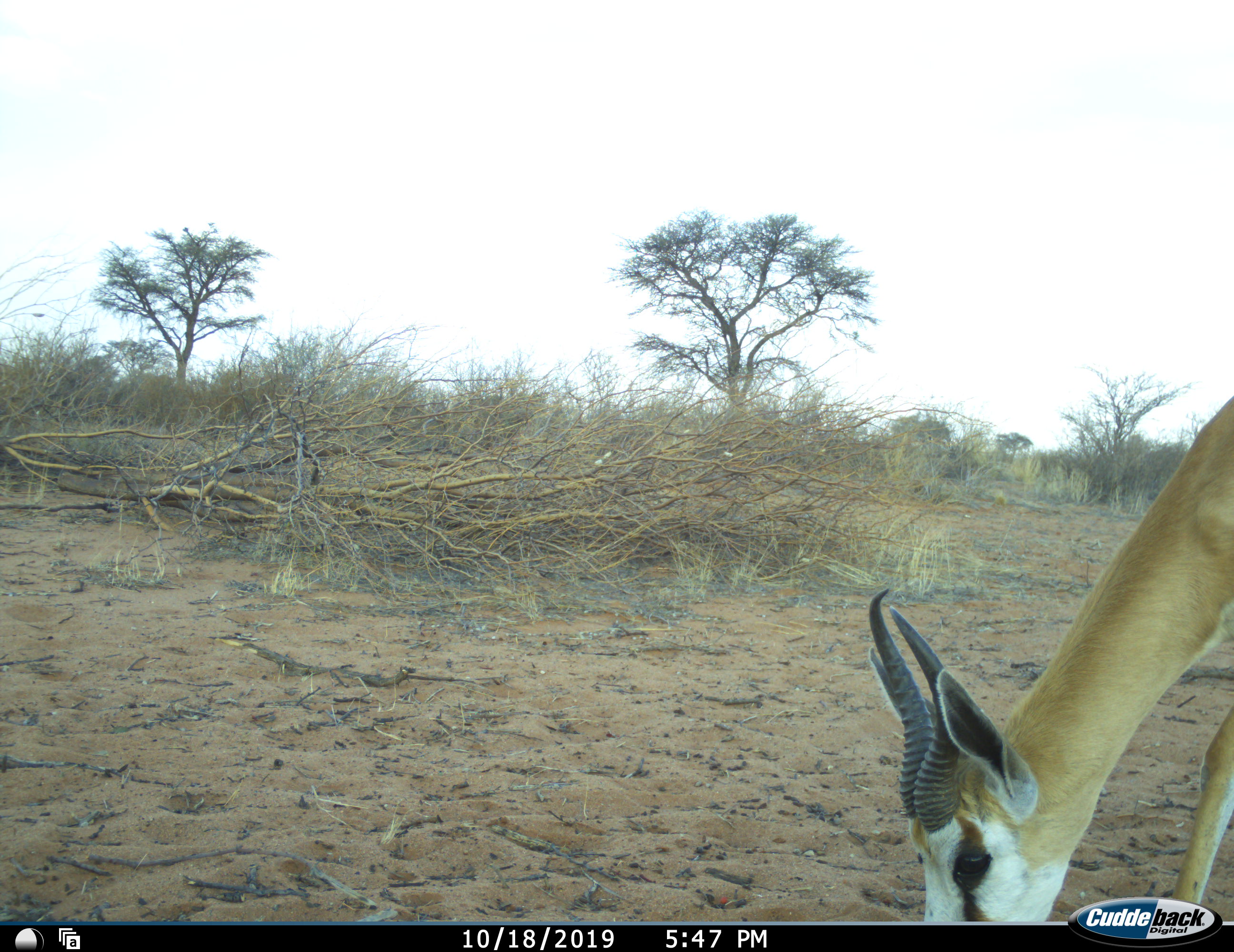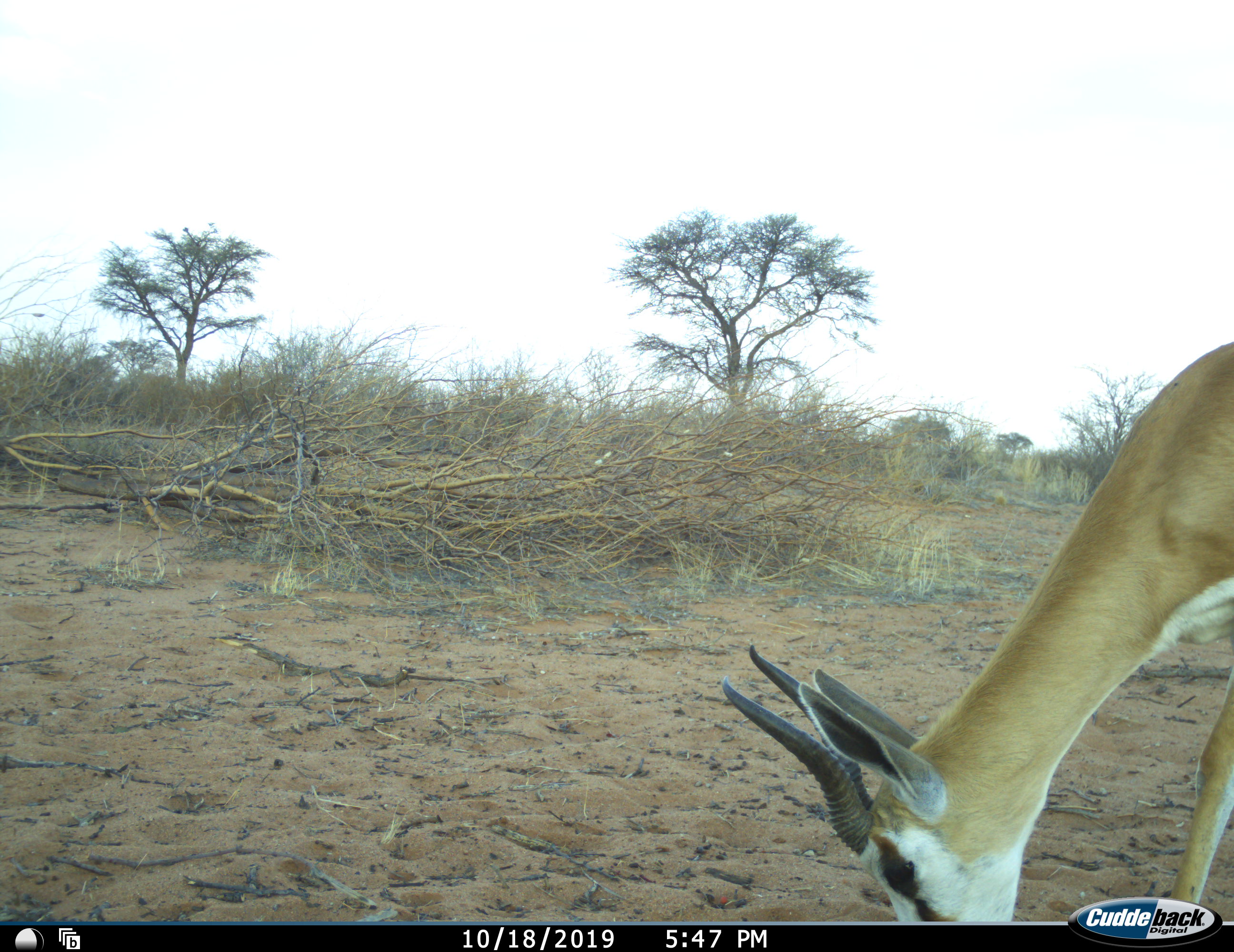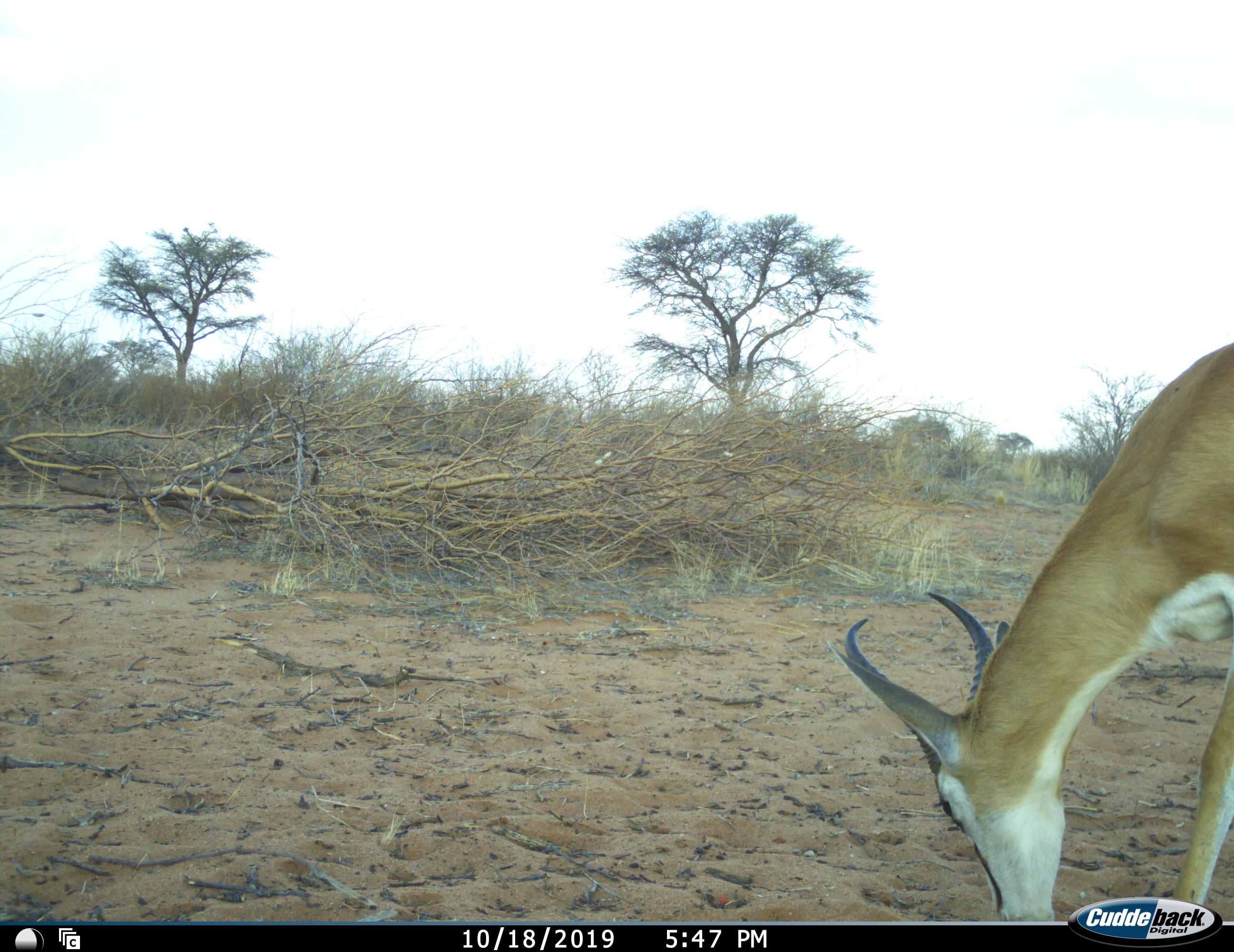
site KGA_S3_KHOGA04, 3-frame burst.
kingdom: Animalia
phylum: Chordata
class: Mammalia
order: Artiodactyla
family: Bovidae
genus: Antidorcas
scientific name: Antidorcas marsupialis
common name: springbok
Springbok (Antidorcas marsupialis), count 1. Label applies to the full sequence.